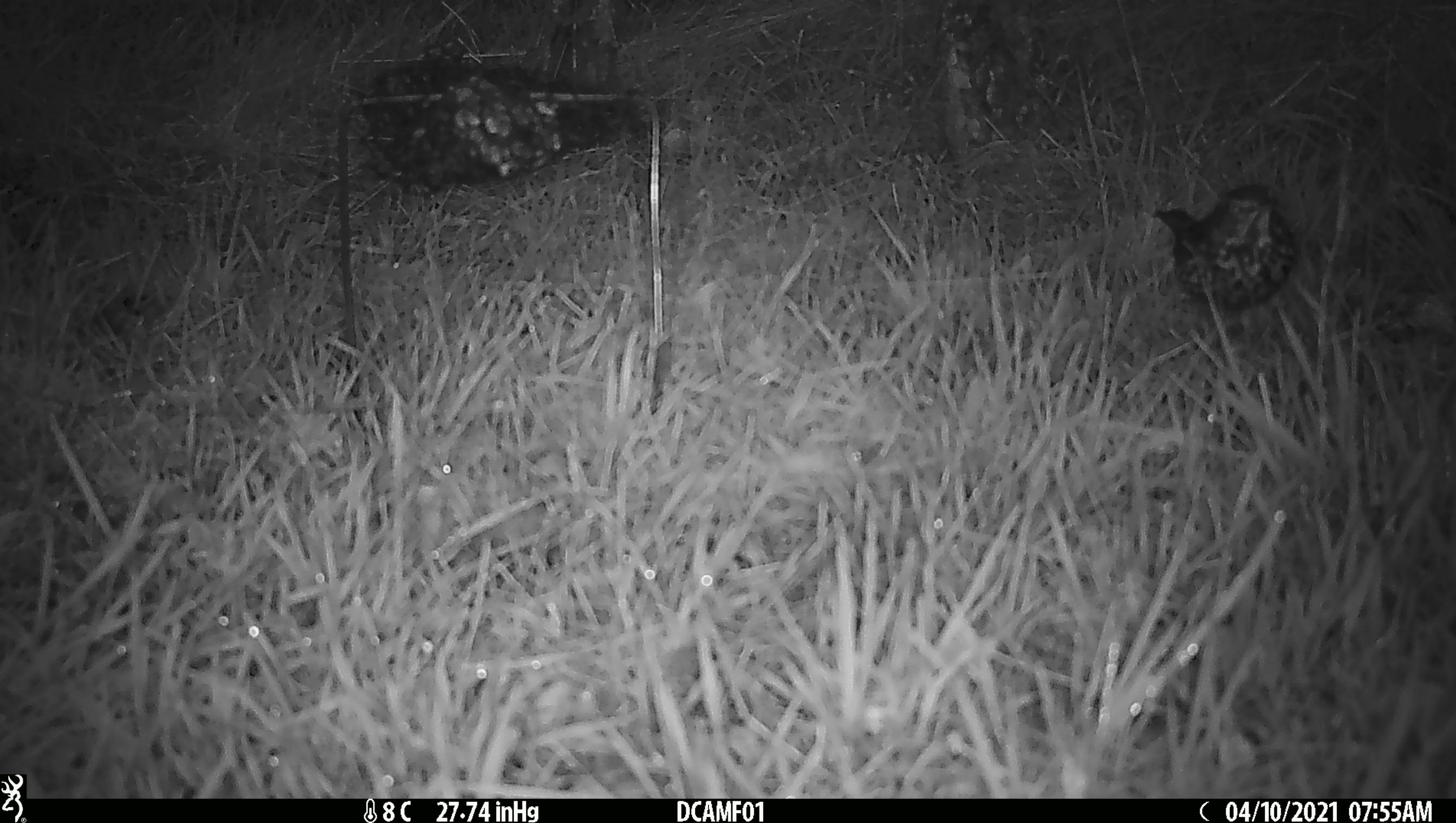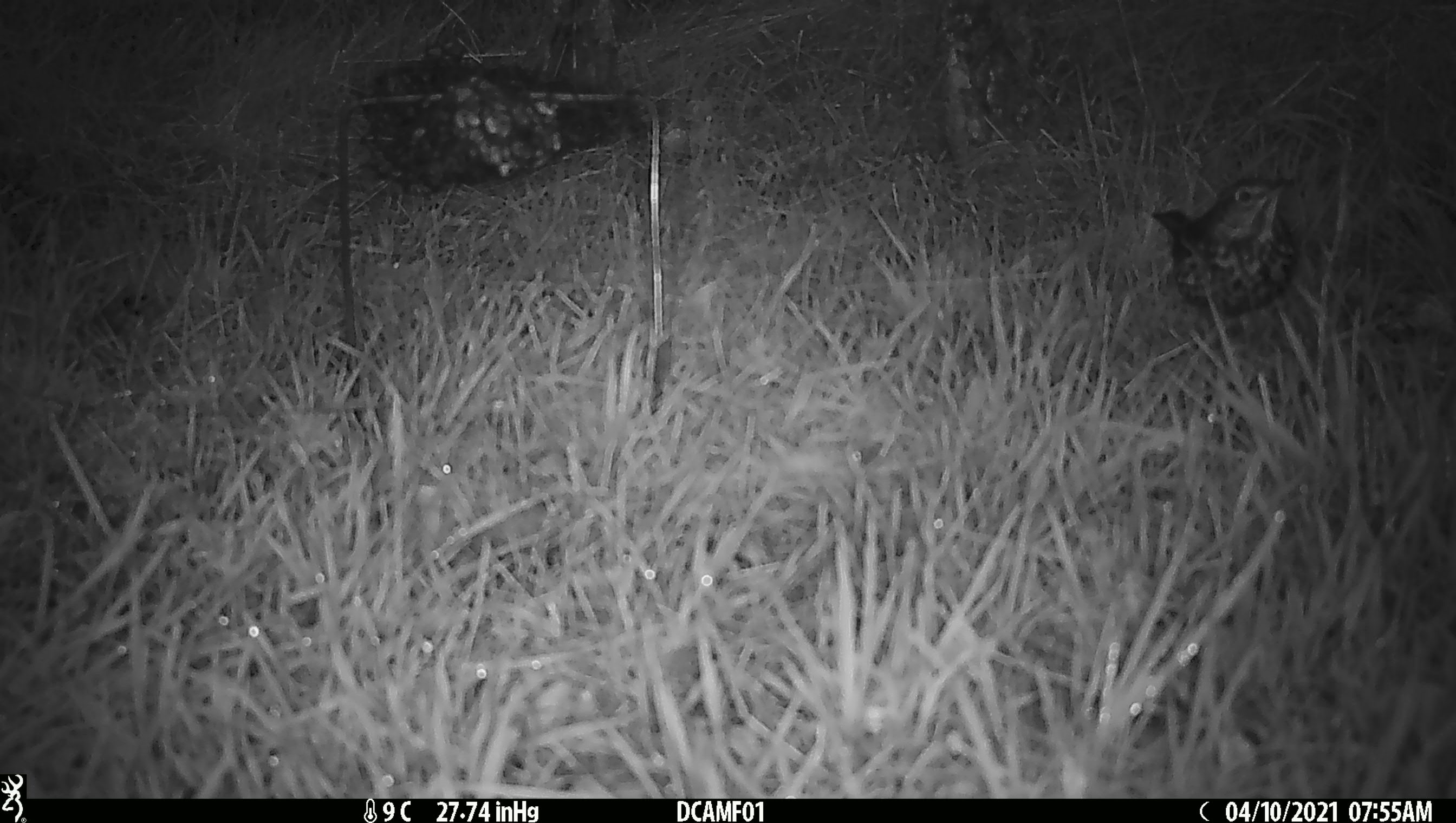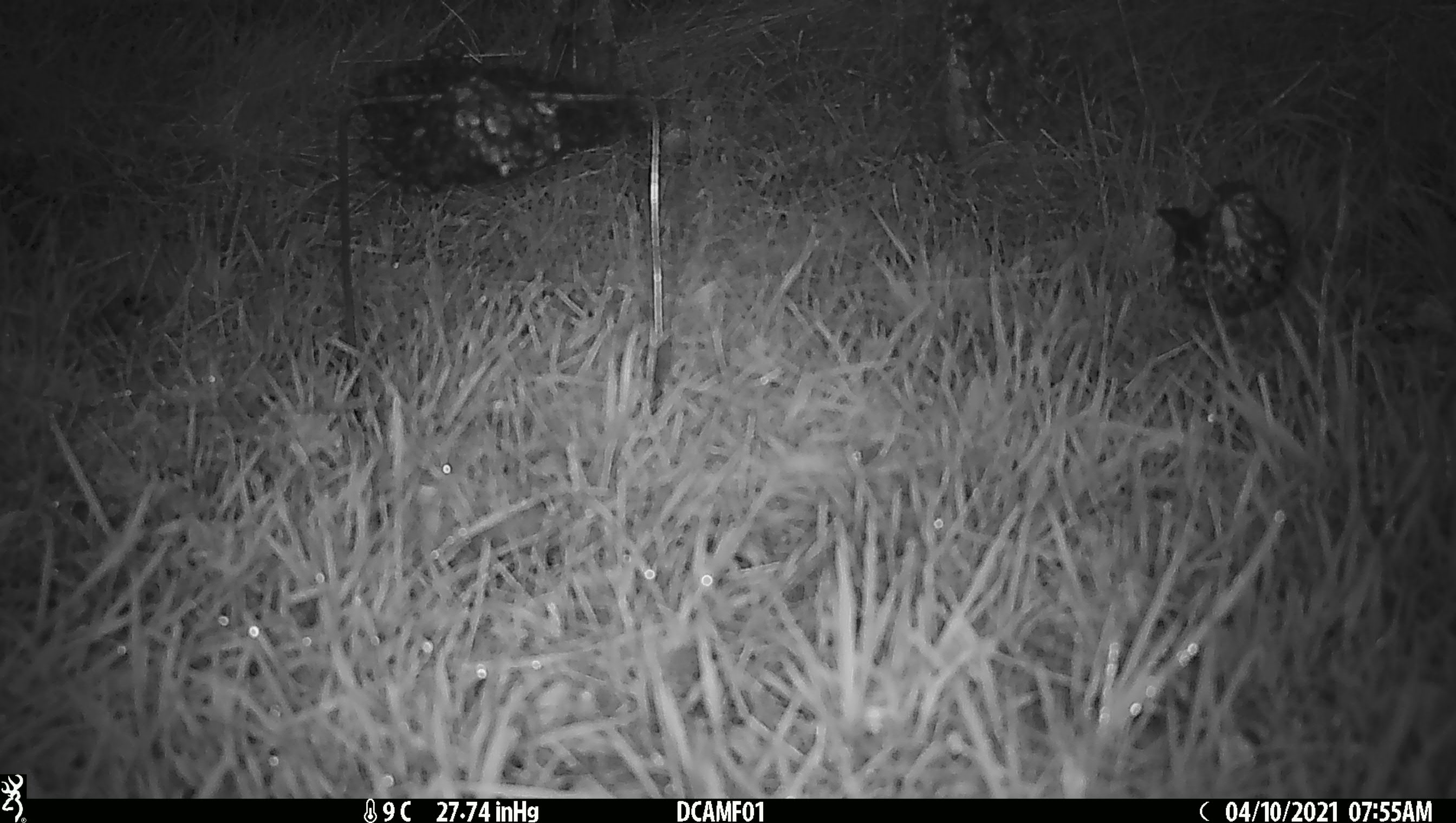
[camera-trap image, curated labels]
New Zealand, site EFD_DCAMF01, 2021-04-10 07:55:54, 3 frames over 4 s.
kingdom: Animalia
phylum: Chordata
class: Aves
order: Passeriformes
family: Turdidae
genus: Turdus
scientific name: Turdus philomelos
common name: song thrush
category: thrush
Thrush (song thrush) (Turdus philomelos).